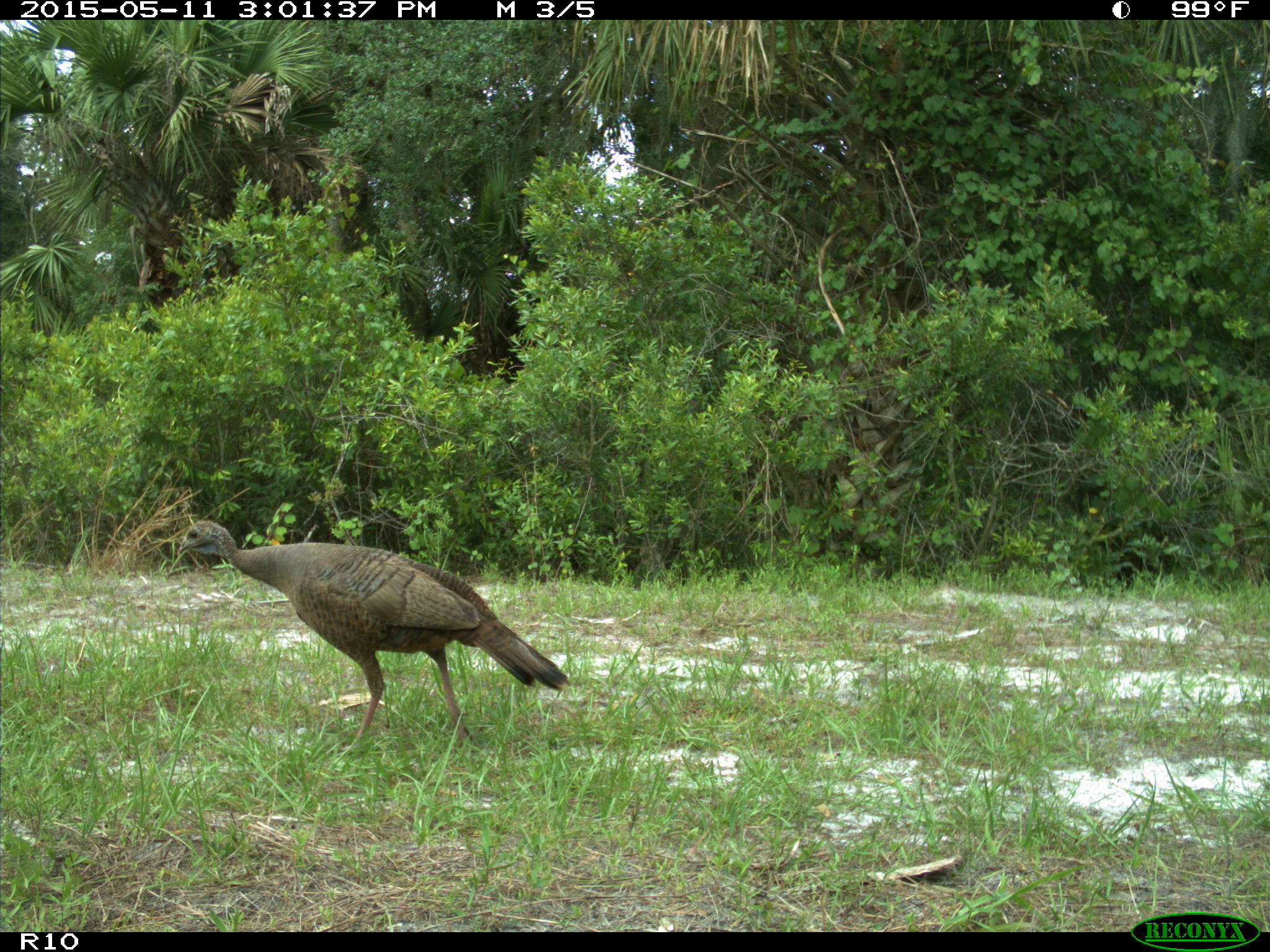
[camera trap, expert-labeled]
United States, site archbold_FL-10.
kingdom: Animalia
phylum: Chordata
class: Aves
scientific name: Aves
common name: birds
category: unidentified bird